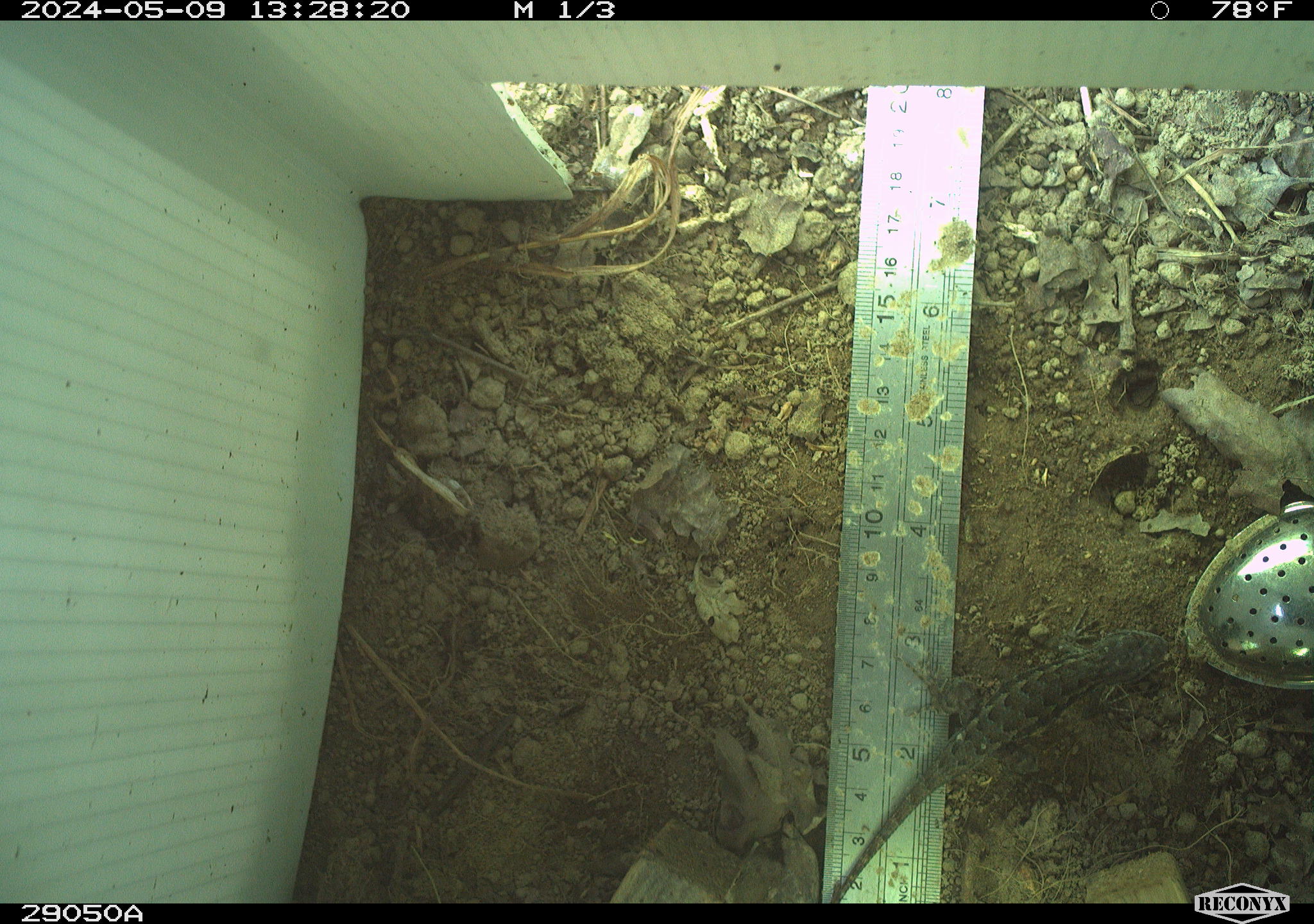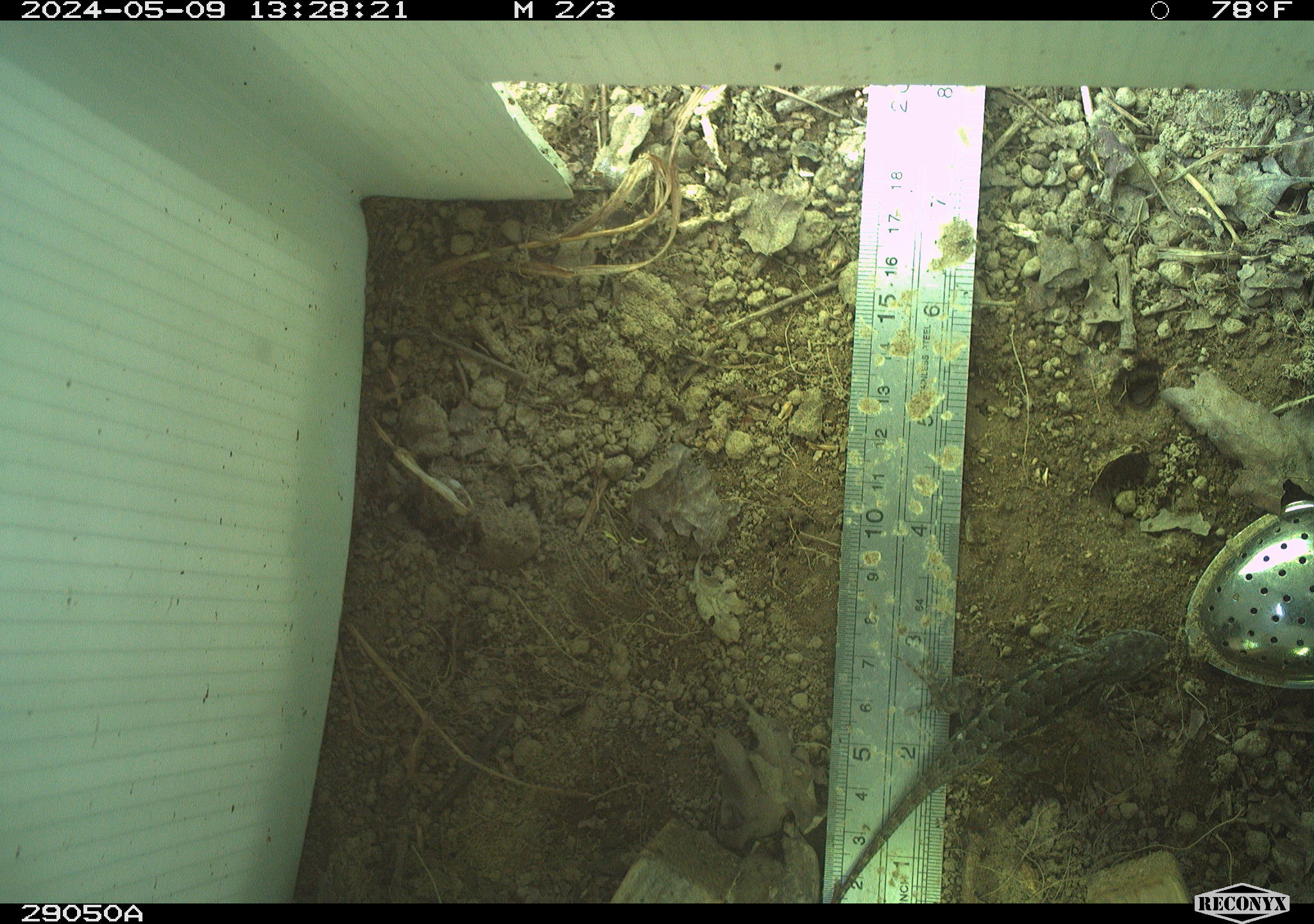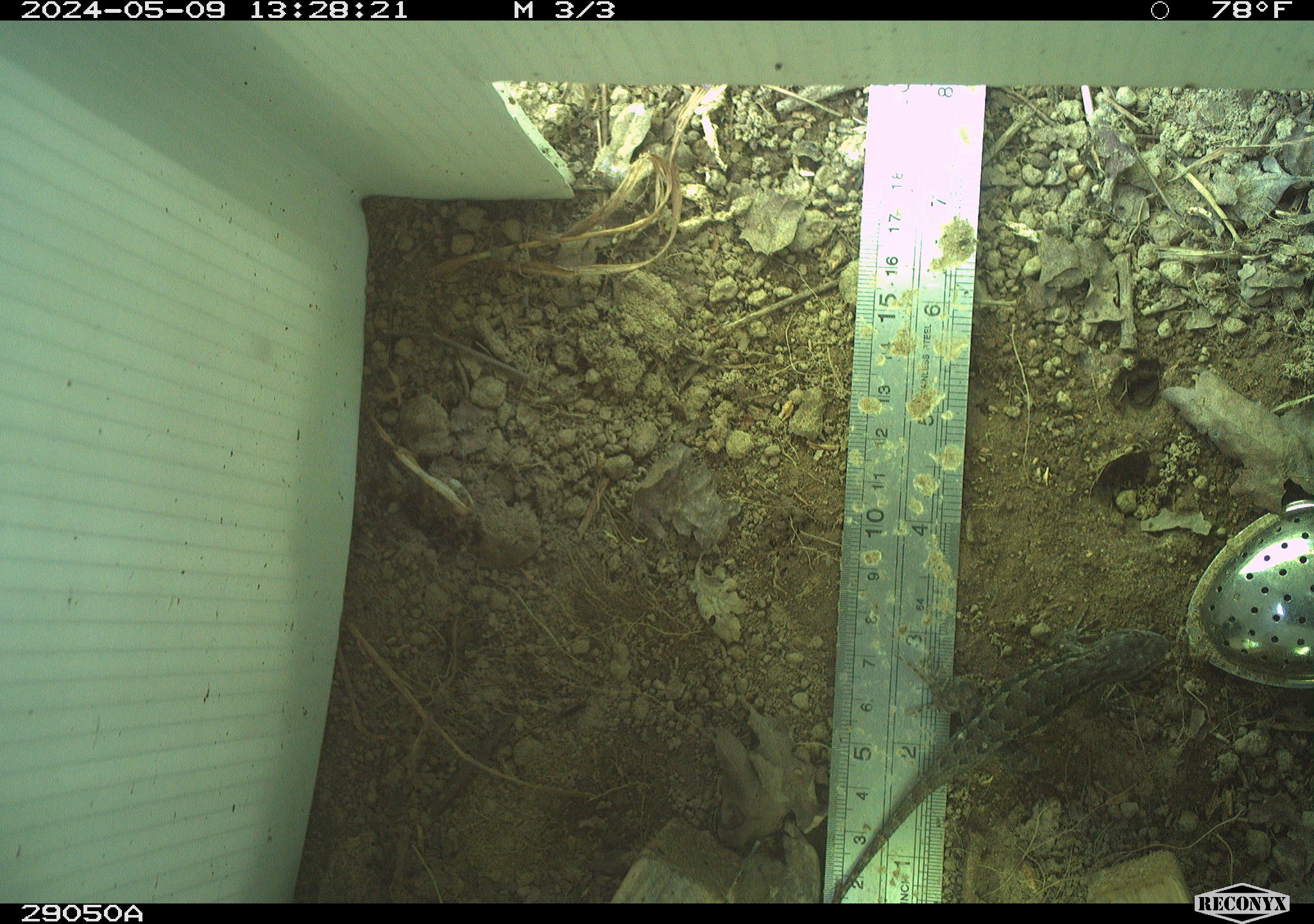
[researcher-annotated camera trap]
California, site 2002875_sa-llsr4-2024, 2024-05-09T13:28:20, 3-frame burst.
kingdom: Animalia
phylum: Chordata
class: Reptilia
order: Squamata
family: Phrynosomatidae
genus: Sceloporus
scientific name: Sceloporus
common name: spiny lizards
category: sceloporus species